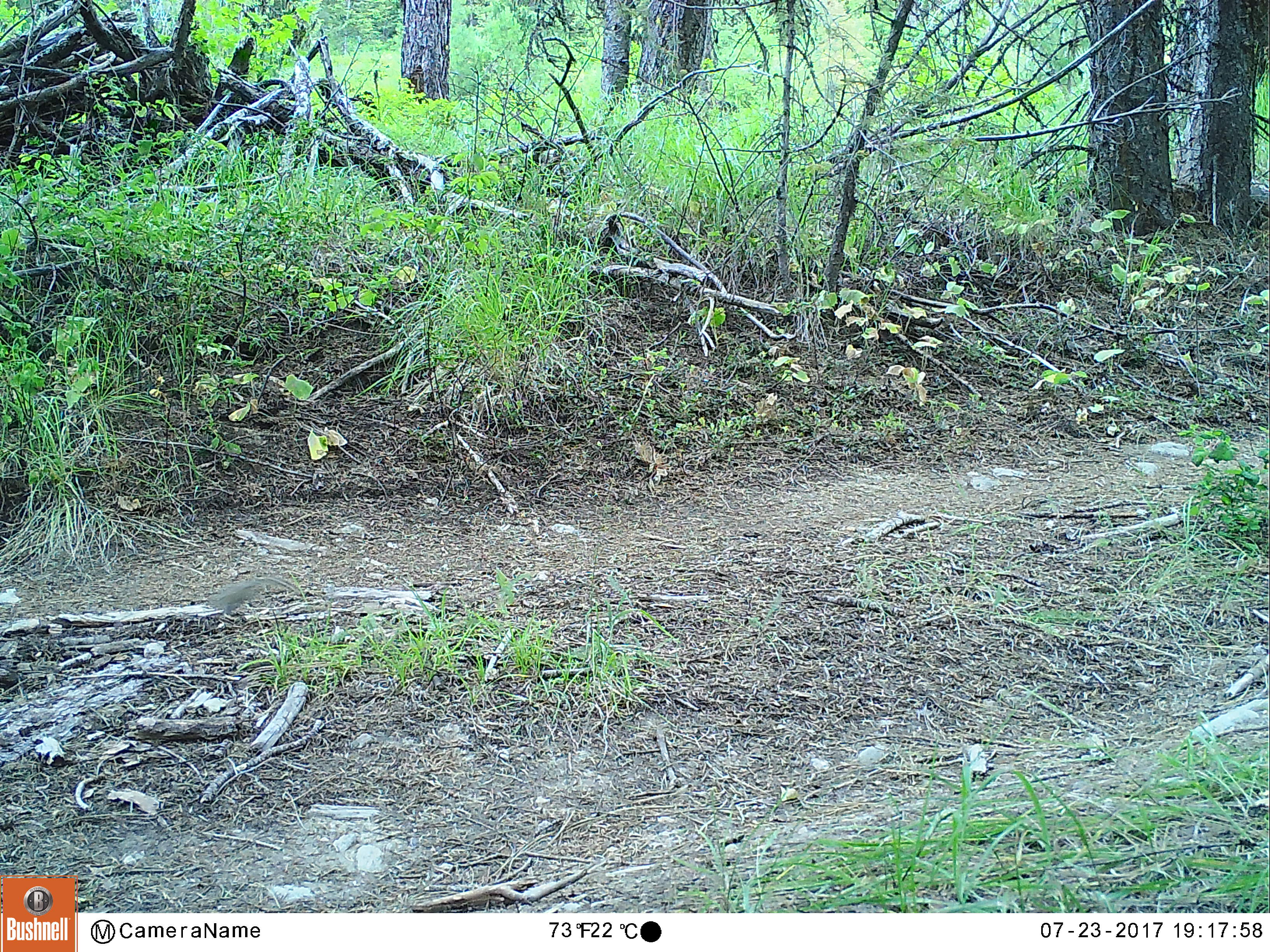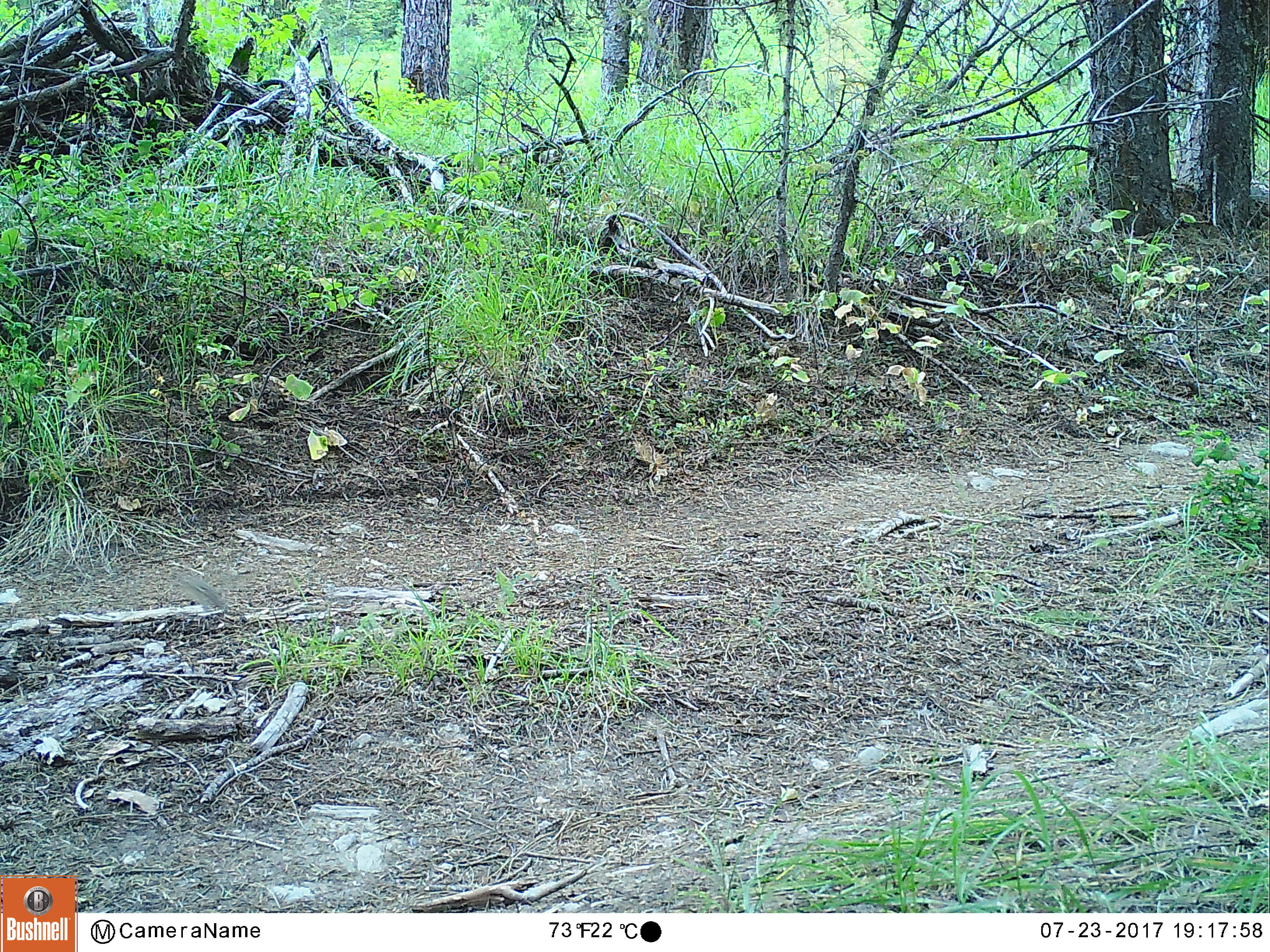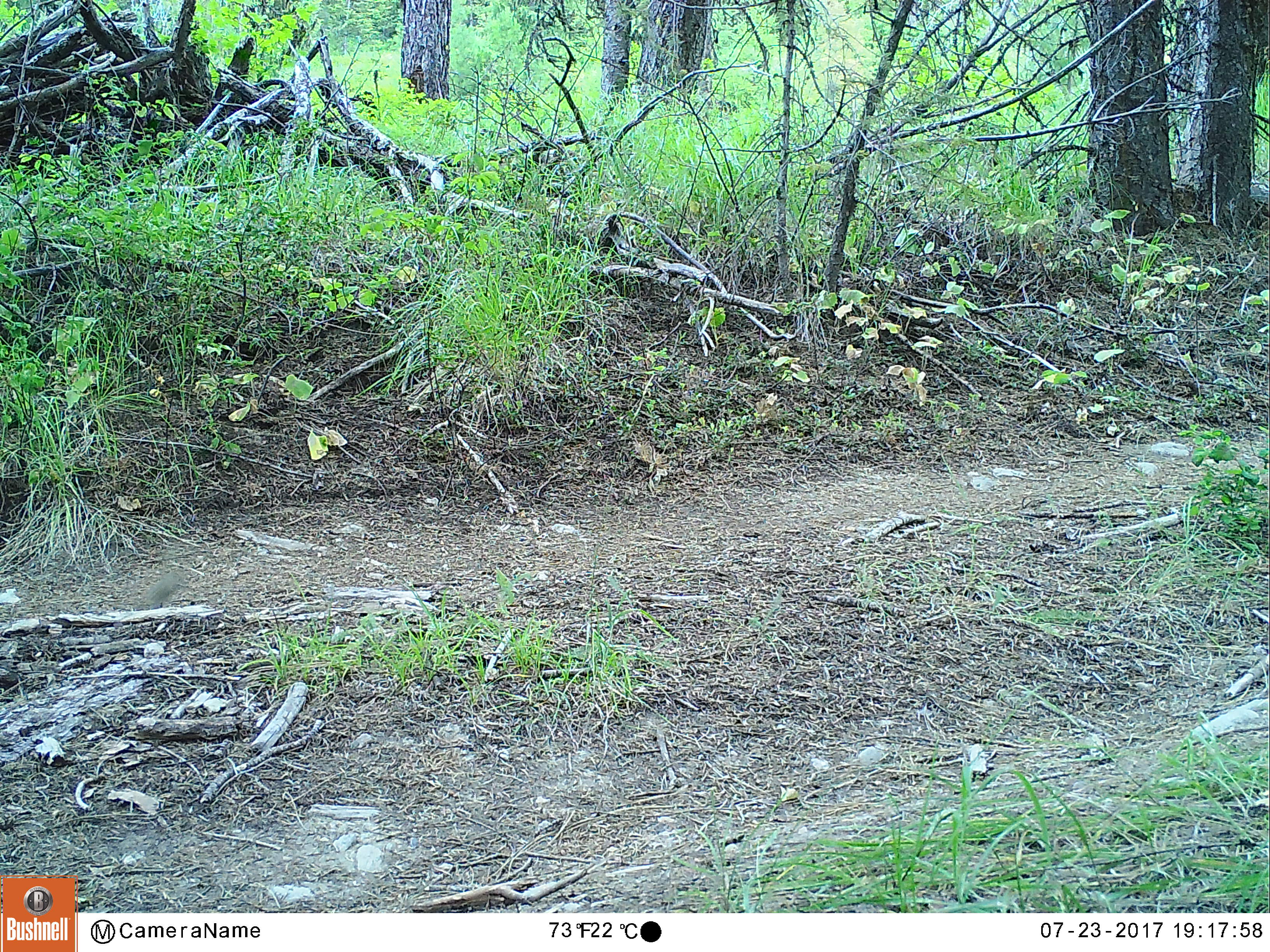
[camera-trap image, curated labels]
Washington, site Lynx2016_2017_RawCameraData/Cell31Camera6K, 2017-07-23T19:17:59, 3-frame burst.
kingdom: Animalia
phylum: Chordata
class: Mammalia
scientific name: Mammalia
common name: small mammal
Small mammal (Mammalia). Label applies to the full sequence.